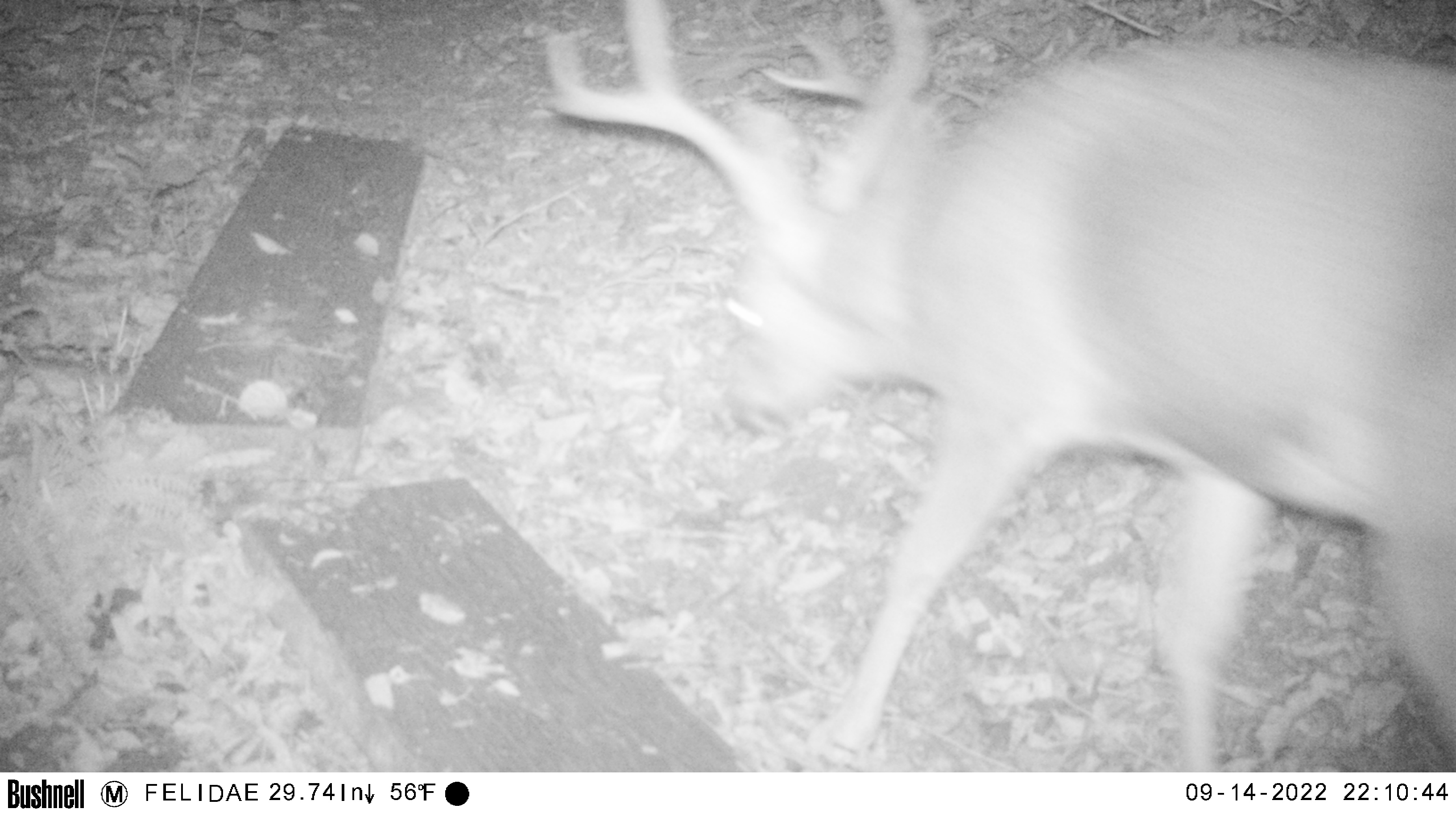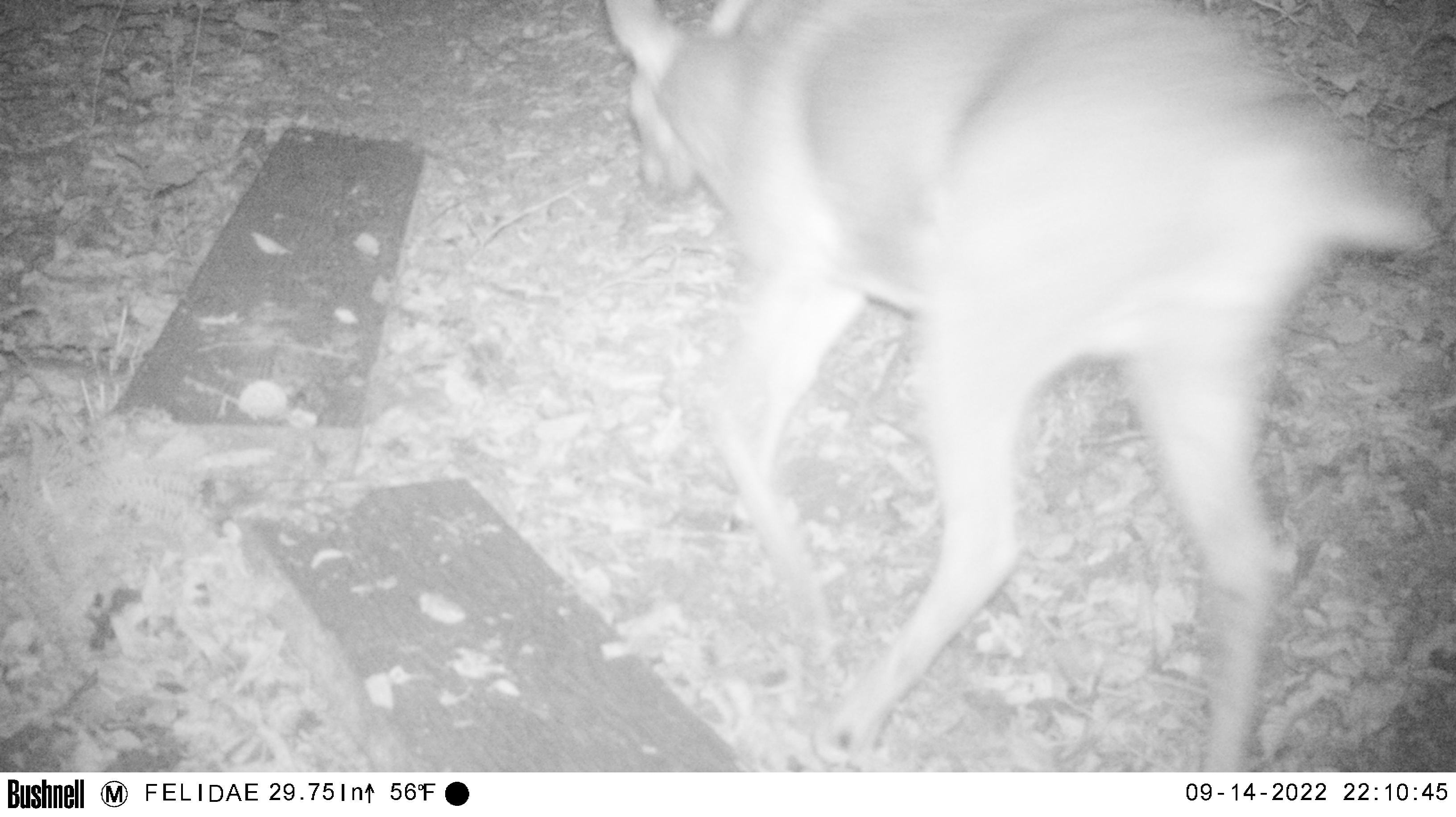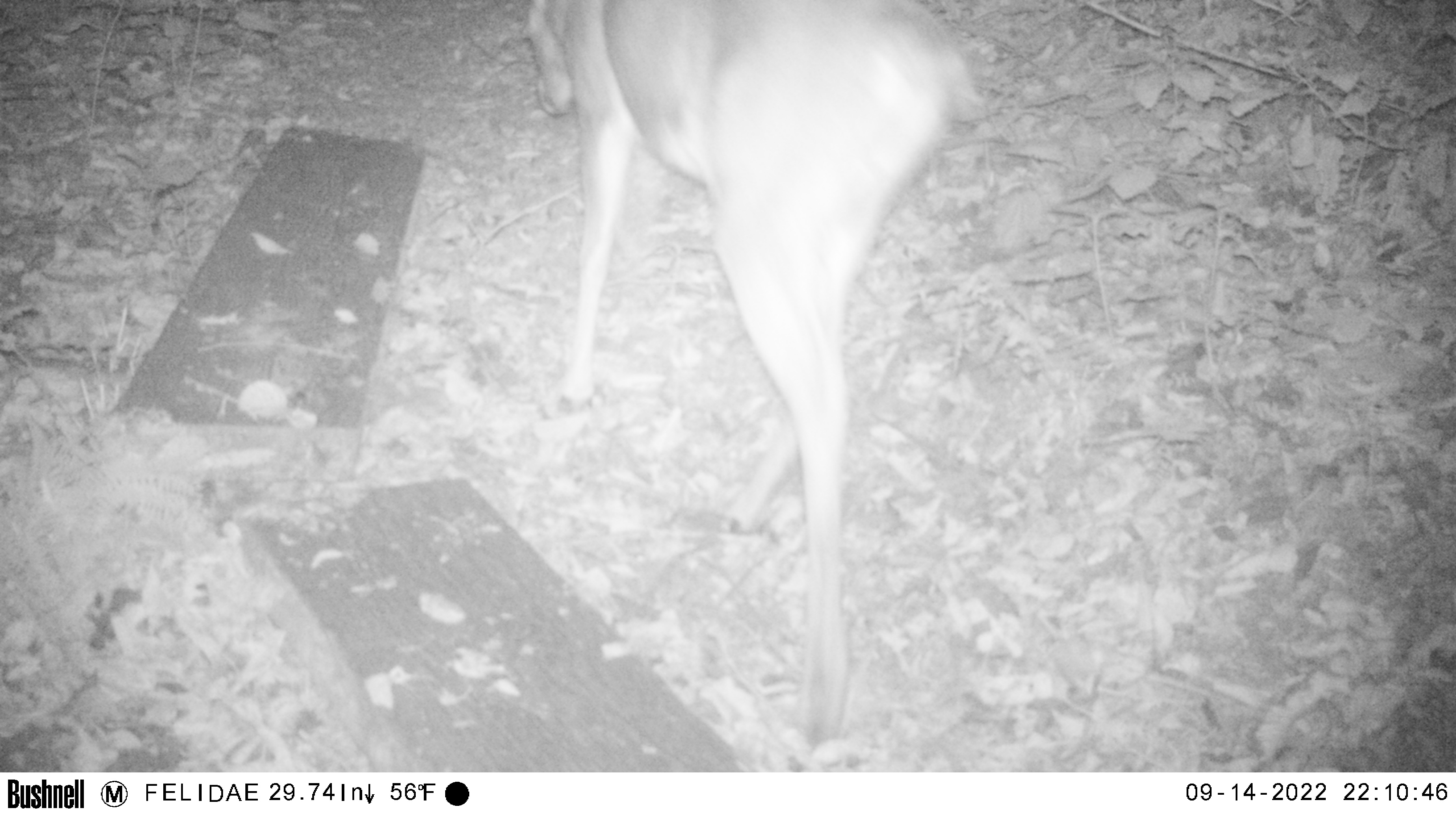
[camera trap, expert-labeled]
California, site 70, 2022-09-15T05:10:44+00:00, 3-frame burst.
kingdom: Animalia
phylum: Chordata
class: Mammalia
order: Artiodactyla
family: Cervidae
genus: Odocoileus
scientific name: Odocoileus hemionus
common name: mule deer